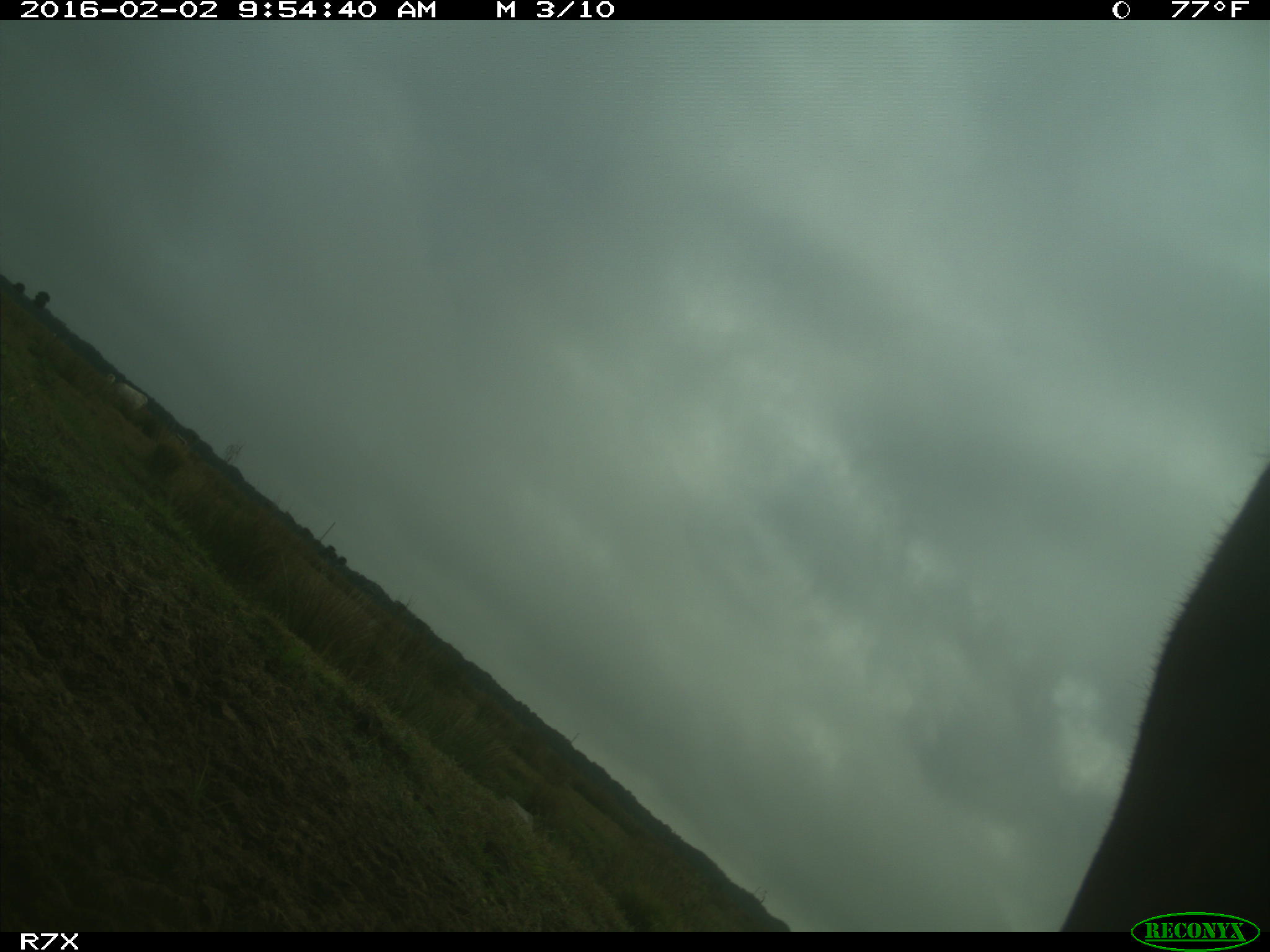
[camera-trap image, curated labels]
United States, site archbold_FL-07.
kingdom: Animalia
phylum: Chordata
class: Mammalia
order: Artiodactyla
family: Bovidae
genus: Bos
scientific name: Bos taurus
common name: domestic cow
Bos taurus (domestic cow).